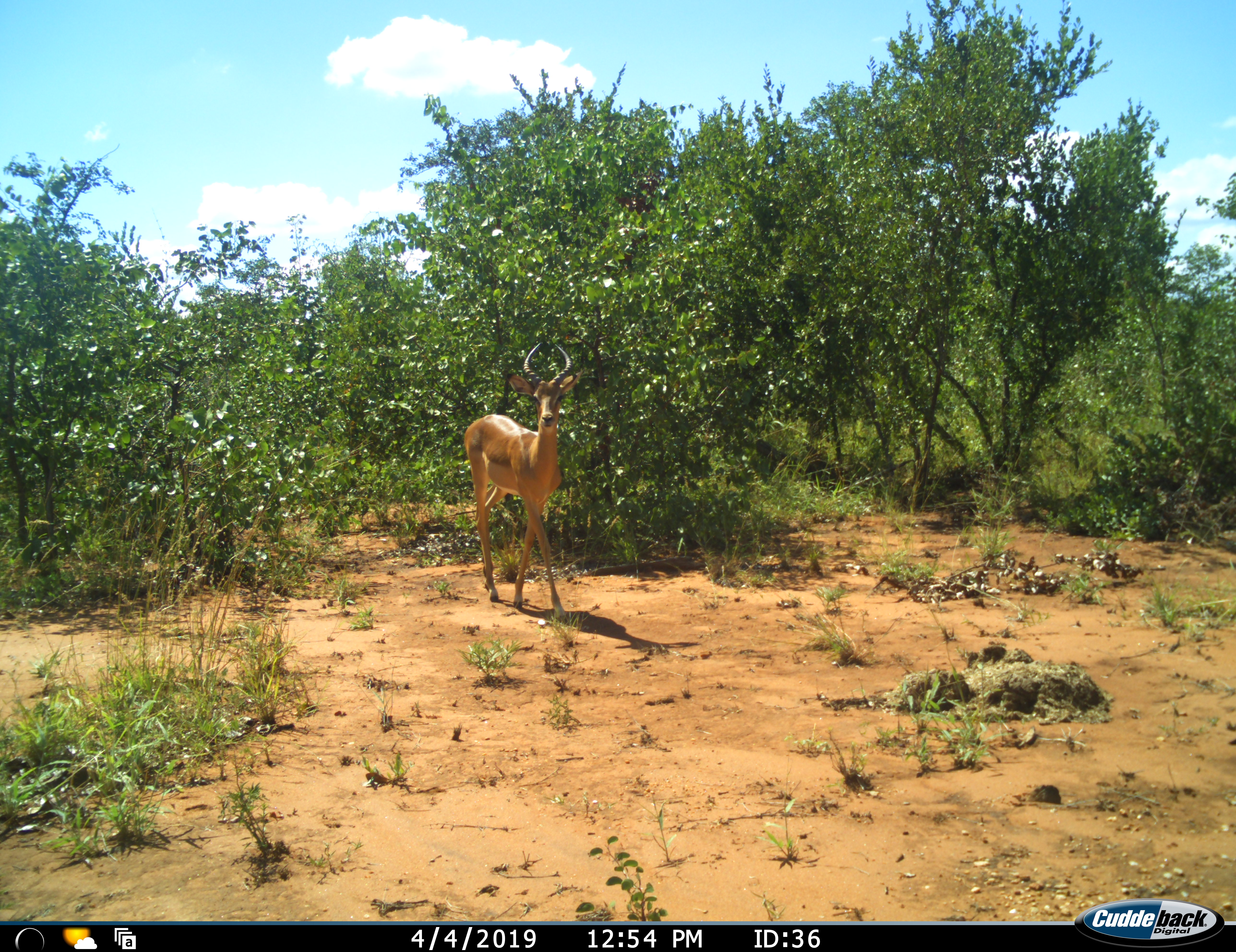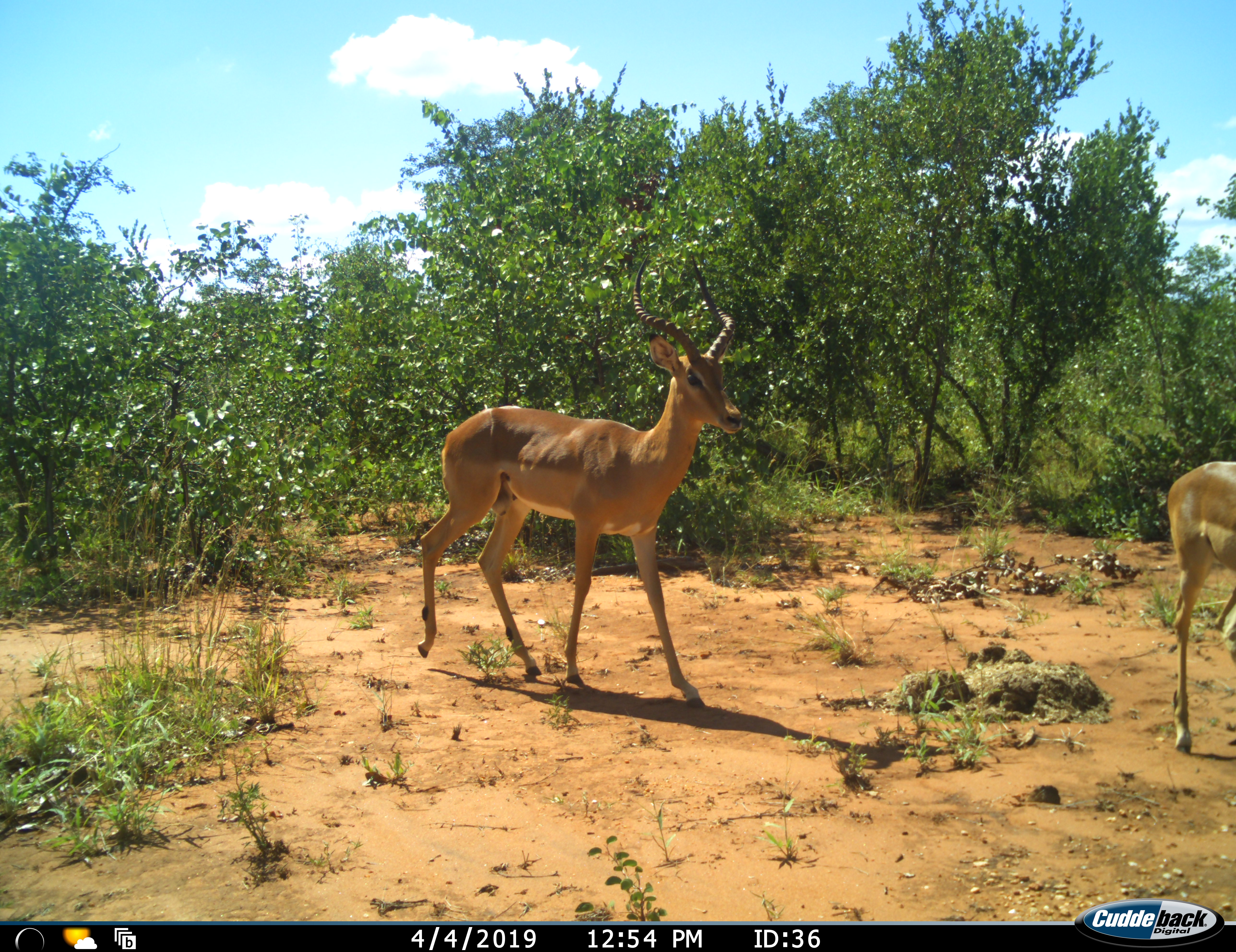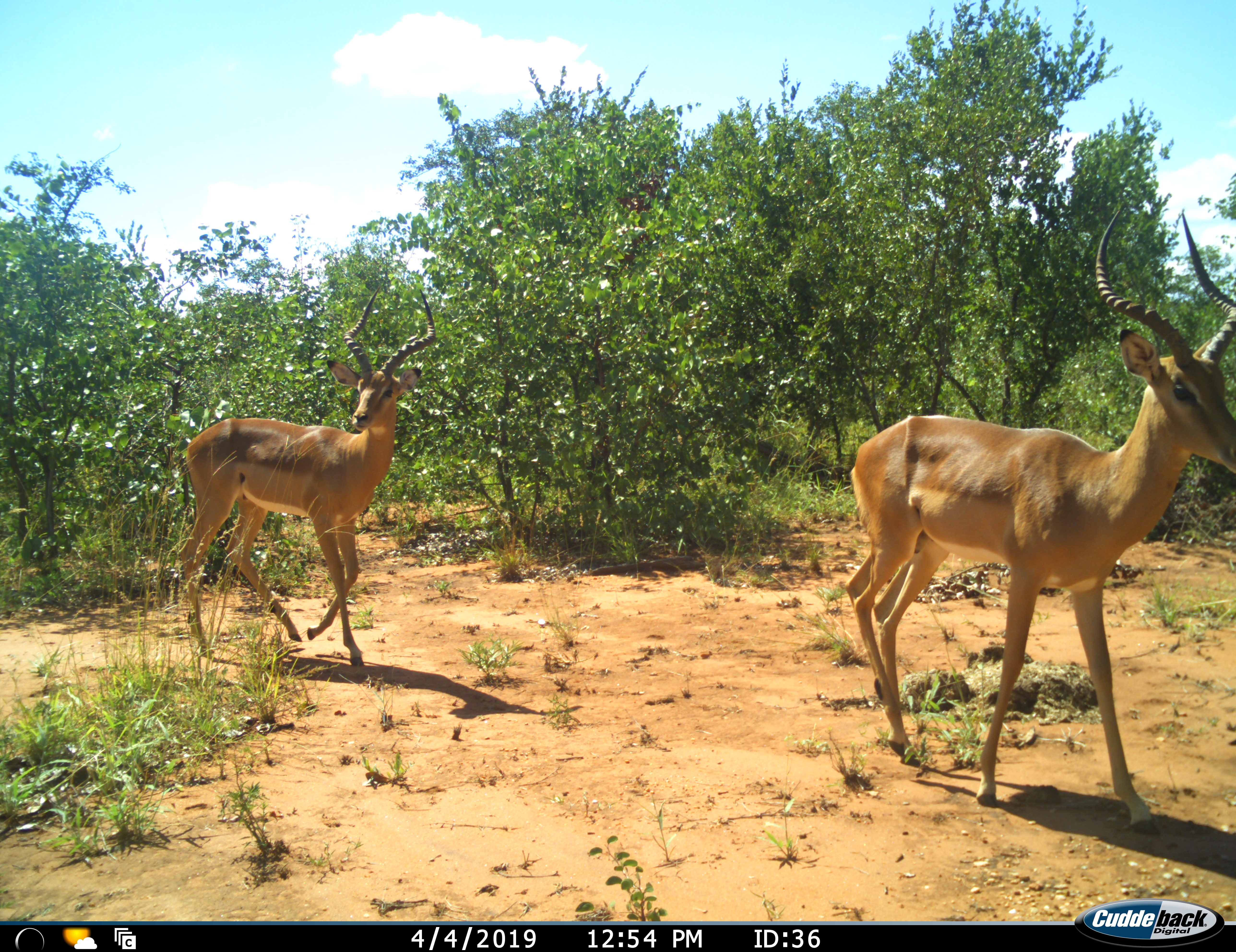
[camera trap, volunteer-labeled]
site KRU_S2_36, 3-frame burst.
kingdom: Animalia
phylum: Chordata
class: Mammalia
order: Artiodactyla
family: Bovidae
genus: Aepyceros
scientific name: Aepyceros melampus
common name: impala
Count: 2.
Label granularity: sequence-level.